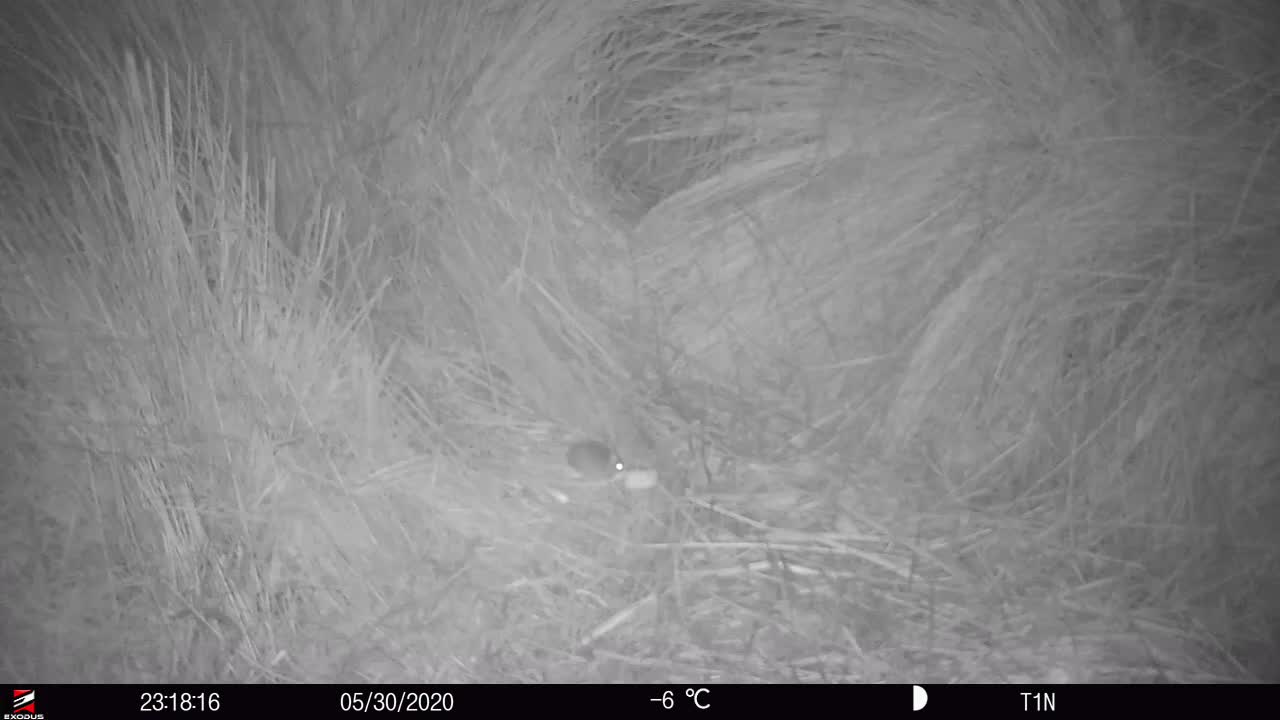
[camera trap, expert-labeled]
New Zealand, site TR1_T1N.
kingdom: Animalia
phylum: Chordata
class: Mammalia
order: Rodentia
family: Muridae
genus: Mus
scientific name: Mus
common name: mouse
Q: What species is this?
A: Mouse (Mus).